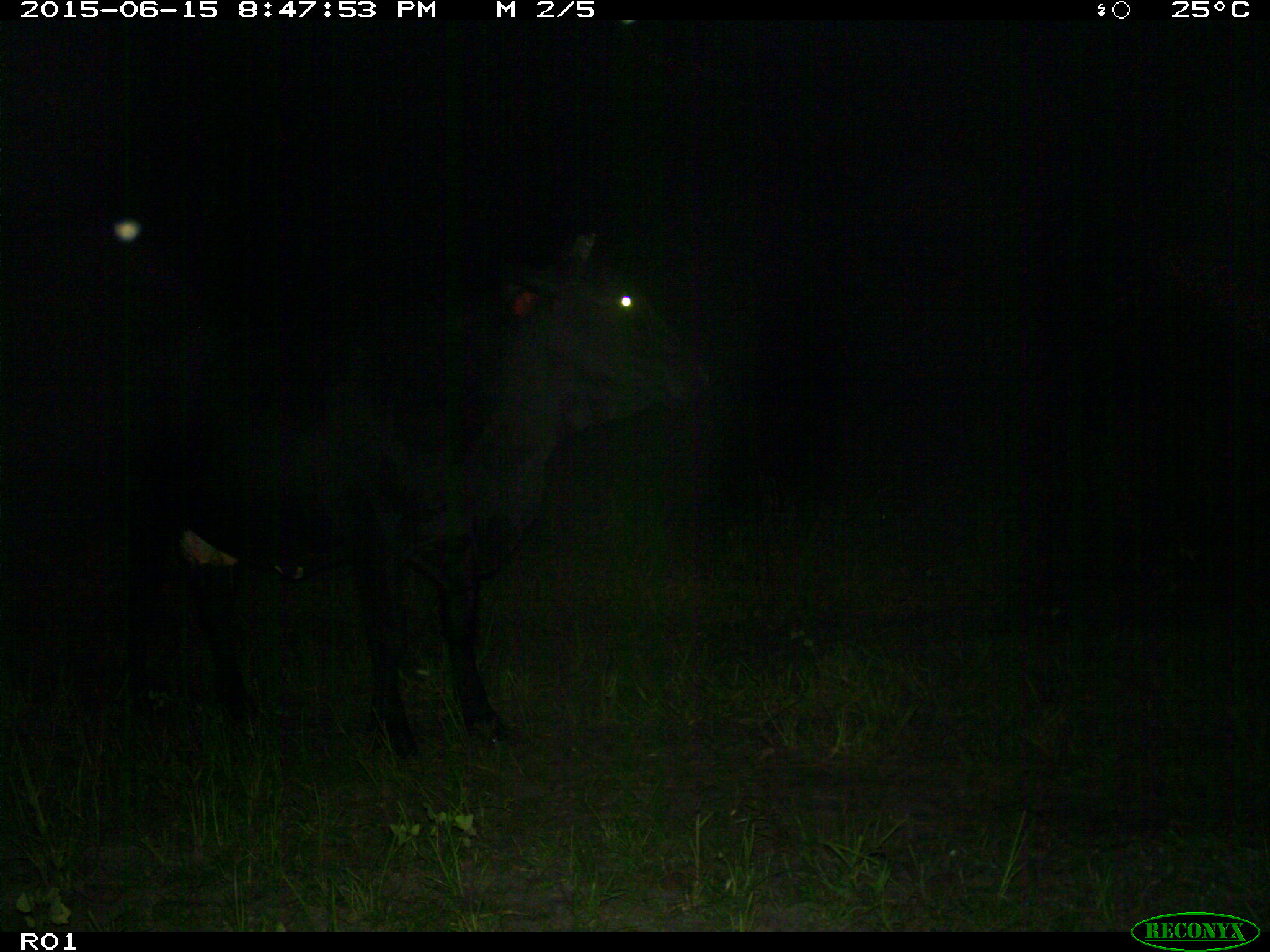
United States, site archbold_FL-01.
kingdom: Animalia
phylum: Chordata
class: Mammalia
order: Artiodactyla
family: Bovidae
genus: Bos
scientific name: Bos taurus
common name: domestic cow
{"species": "Bos taurus (domestic cow)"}